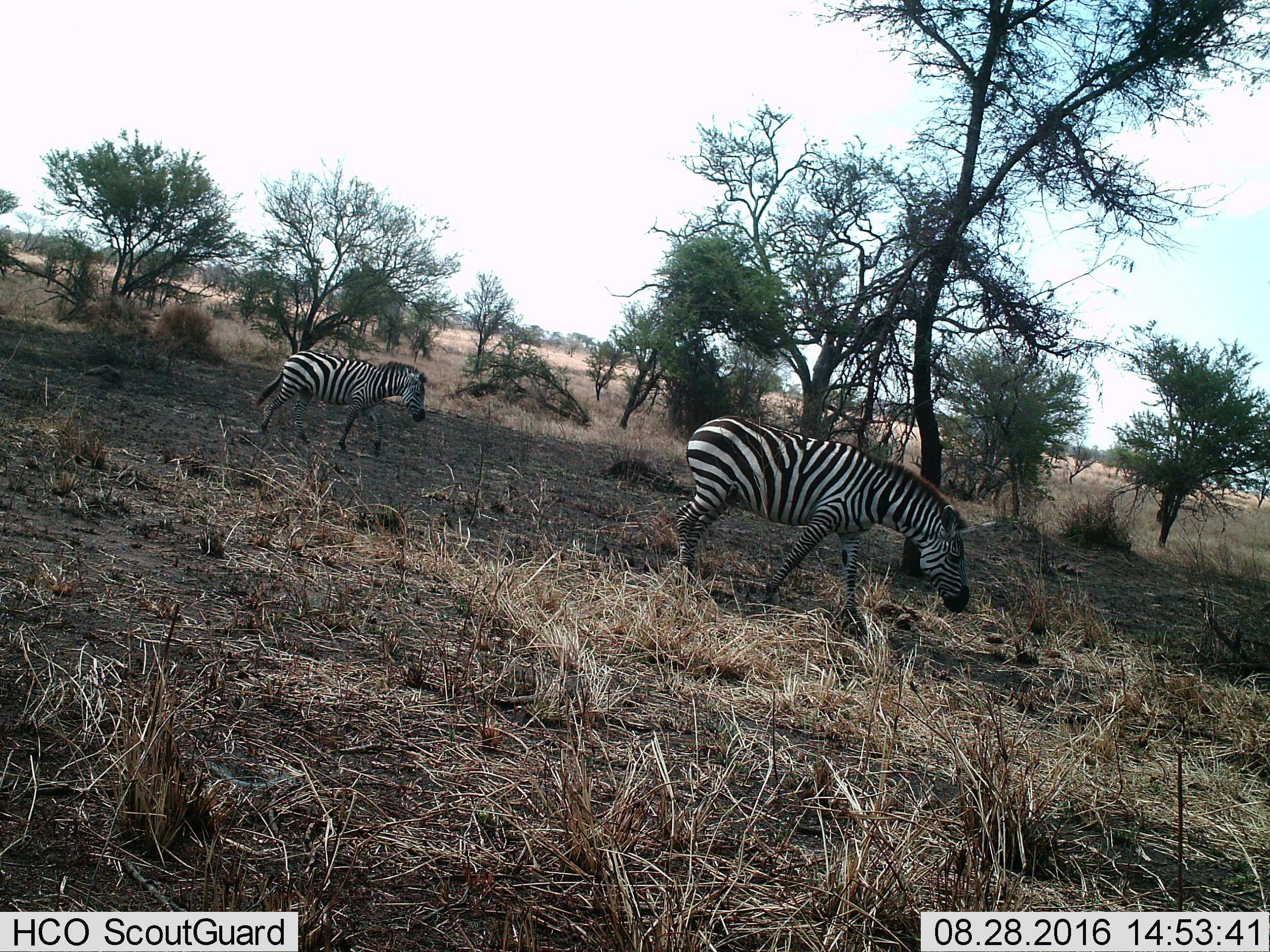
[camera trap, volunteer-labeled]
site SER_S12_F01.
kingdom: Animalia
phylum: Chordata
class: Mammalia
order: Perissodactyla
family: Equidae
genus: Equus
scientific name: Equus quagga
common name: plains zebra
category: zebraplains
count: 2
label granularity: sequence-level